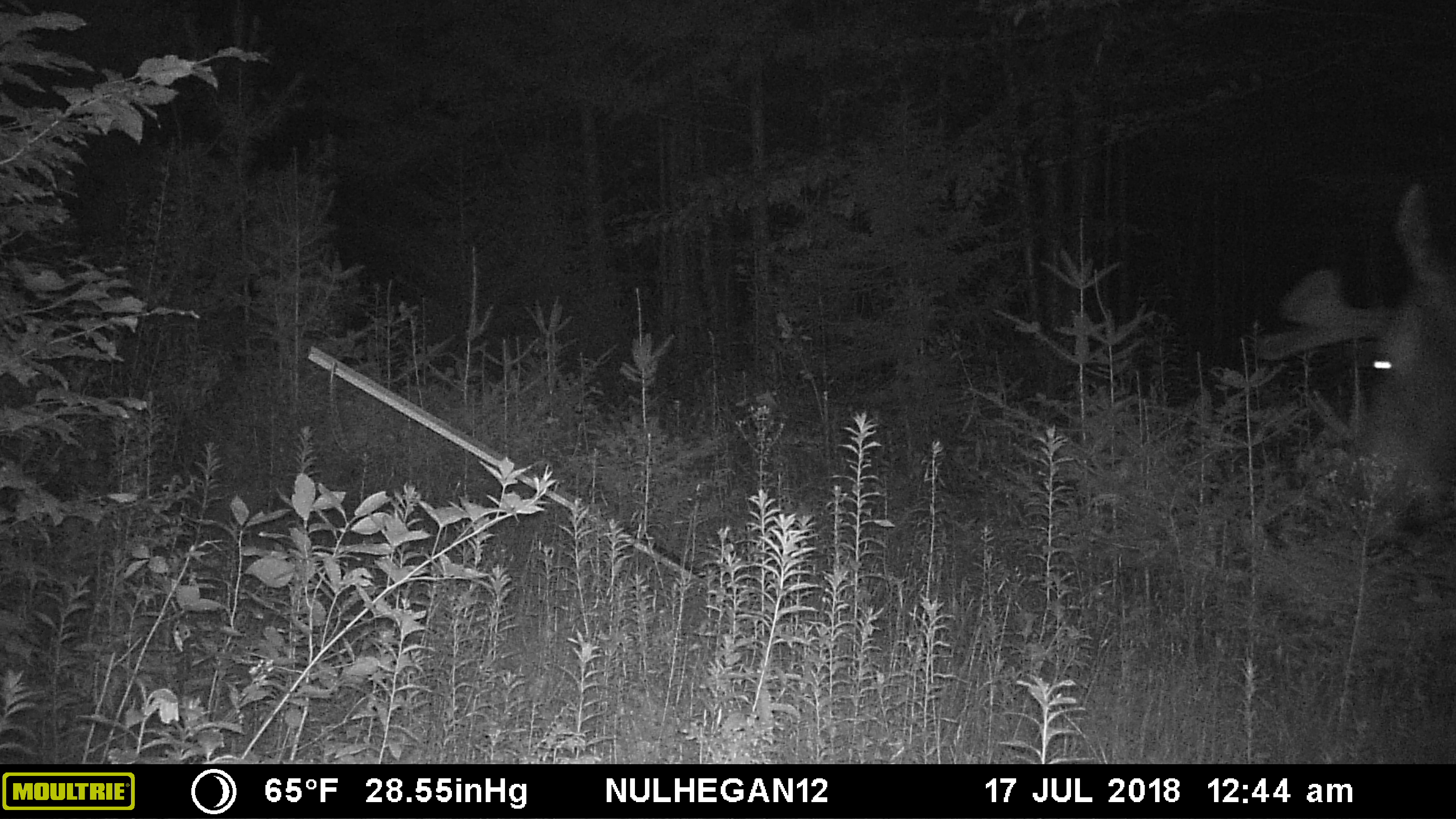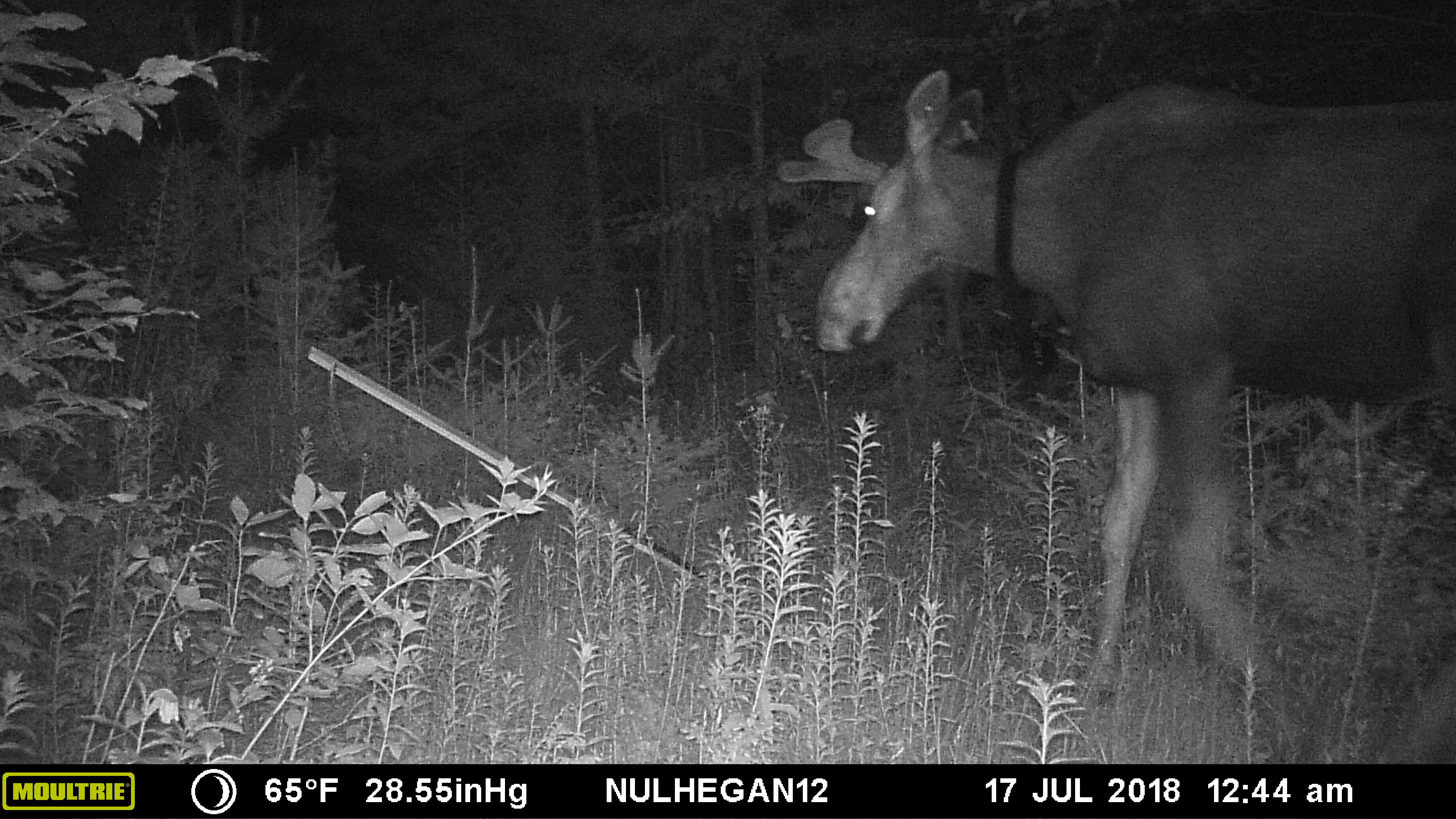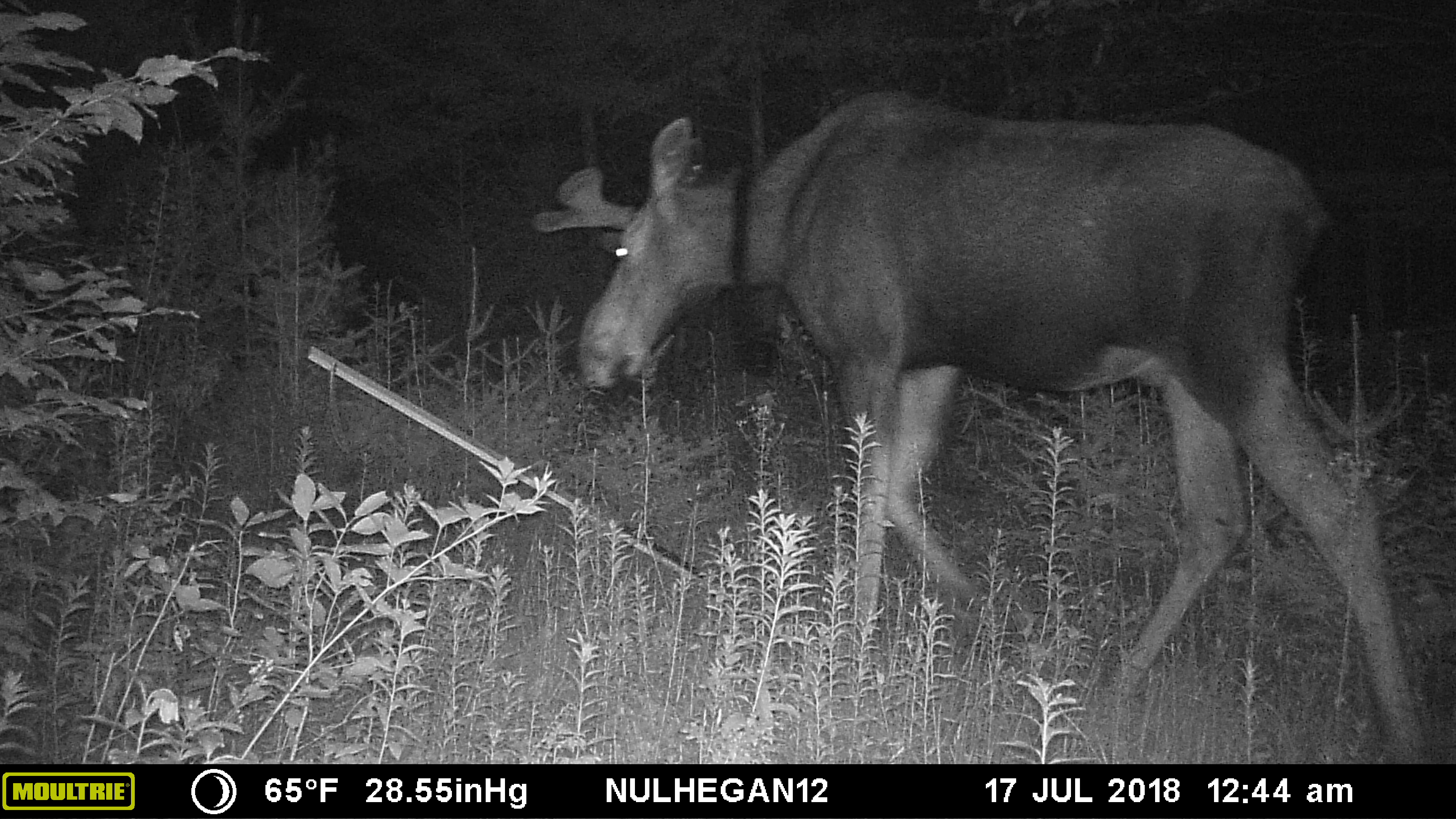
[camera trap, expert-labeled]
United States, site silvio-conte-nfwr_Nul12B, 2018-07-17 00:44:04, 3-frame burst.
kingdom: Animalia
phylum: Chordata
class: Mammalia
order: Artiodactyla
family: Cervidae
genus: Alces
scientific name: Alces alces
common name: moose